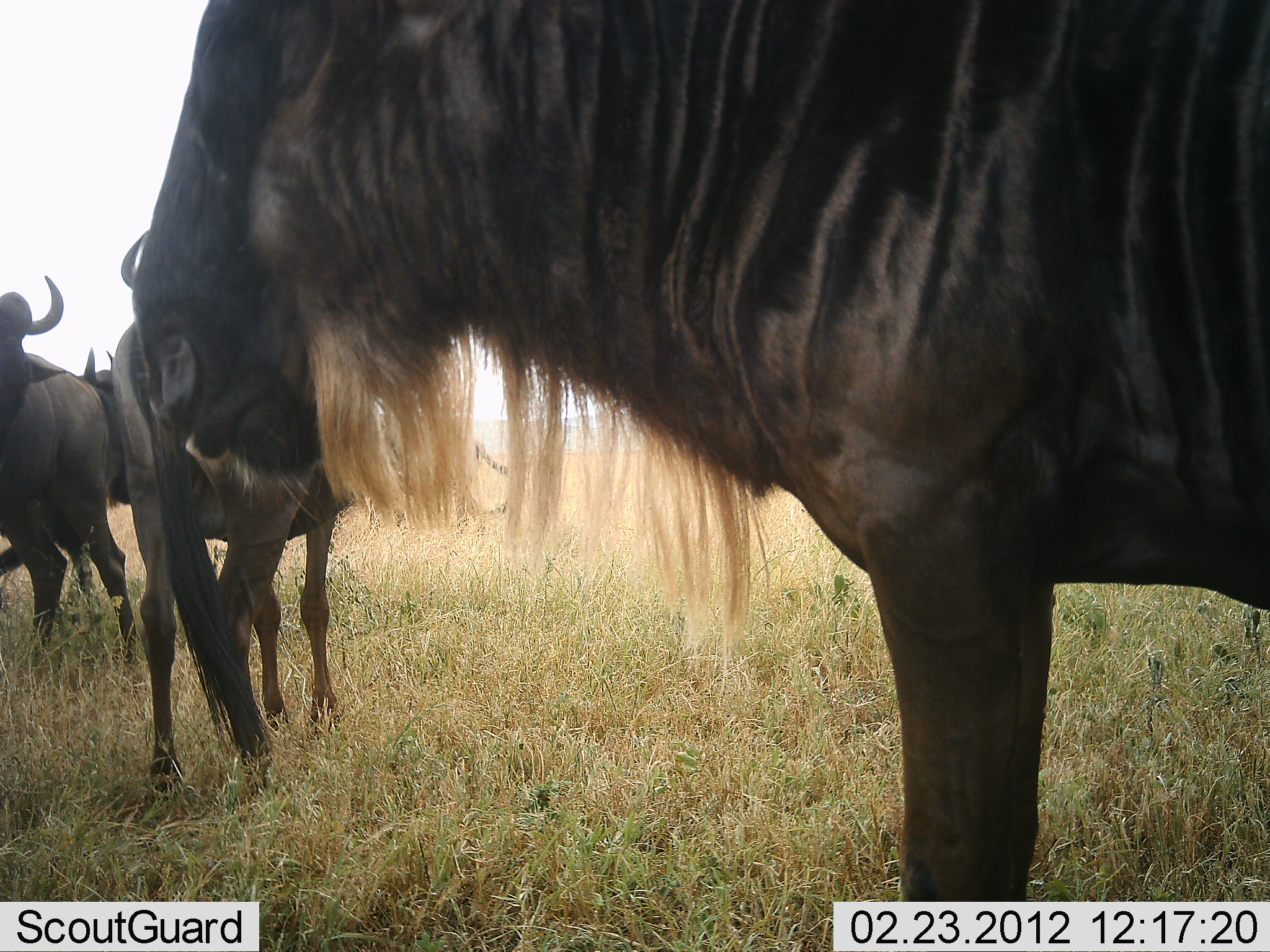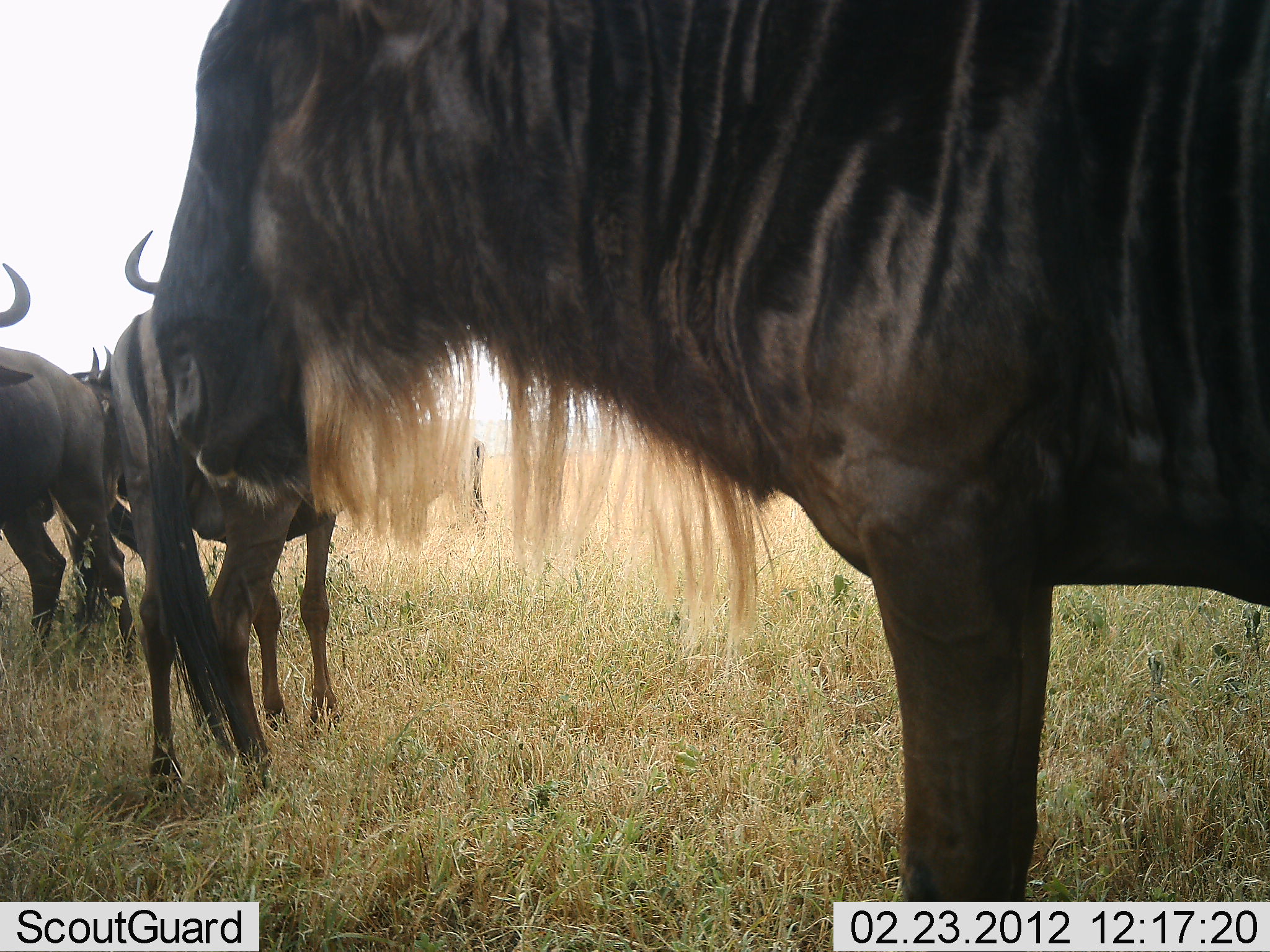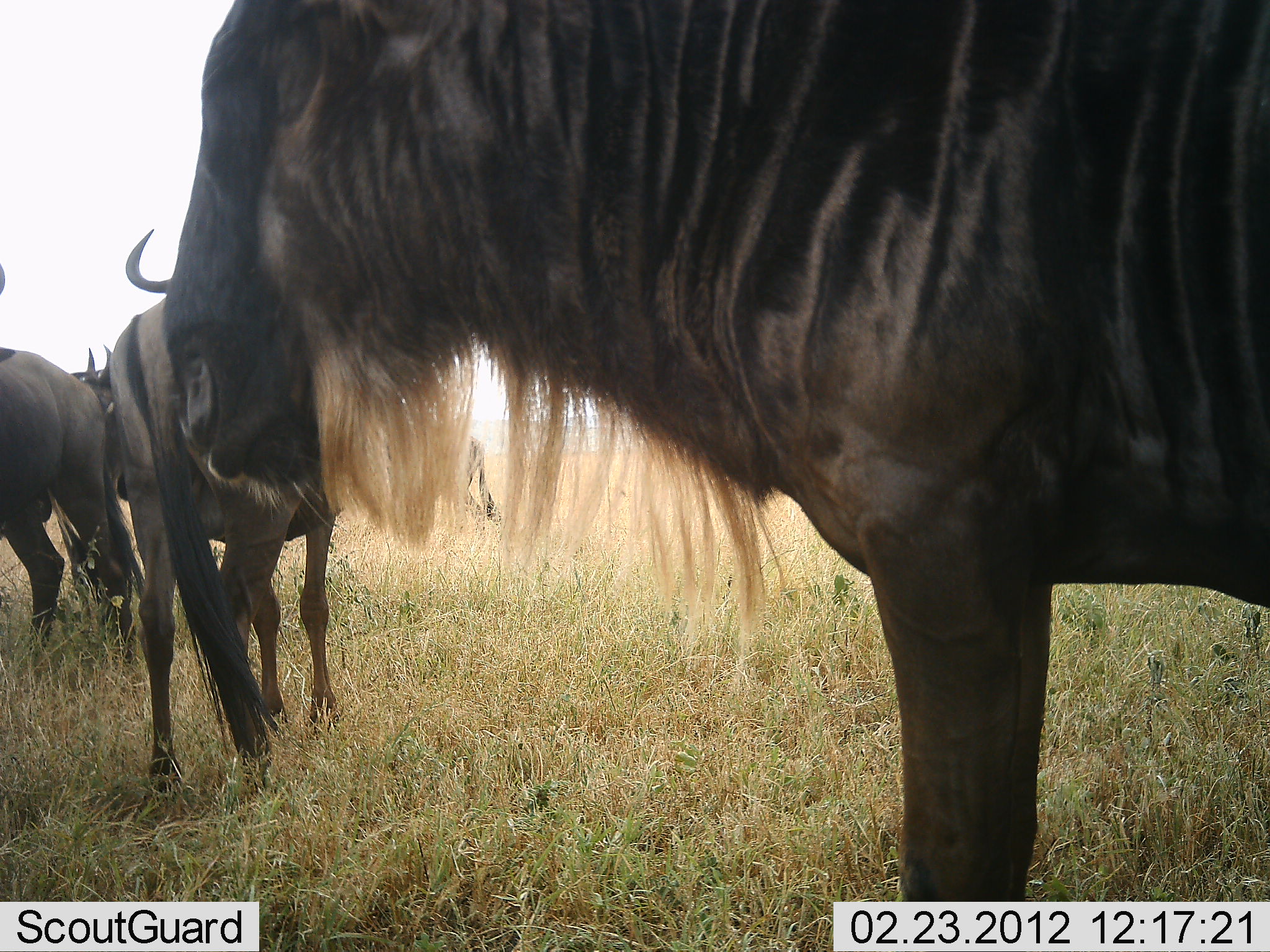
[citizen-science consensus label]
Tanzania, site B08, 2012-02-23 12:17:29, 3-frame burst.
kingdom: Animalia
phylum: Chordata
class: Mammalia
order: Artiodactyla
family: Bovidae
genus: Connochaetes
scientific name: Connochaetes taurinus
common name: blue wildebeest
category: wildebeest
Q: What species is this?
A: Wildebeest (blue wildebeest) (Connochaetes taurinus).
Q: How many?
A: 4.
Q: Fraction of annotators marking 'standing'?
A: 88%.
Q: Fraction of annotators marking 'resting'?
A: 19%.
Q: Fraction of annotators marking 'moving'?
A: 4%.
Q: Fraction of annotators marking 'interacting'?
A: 4%.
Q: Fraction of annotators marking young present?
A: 0%.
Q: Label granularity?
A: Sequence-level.